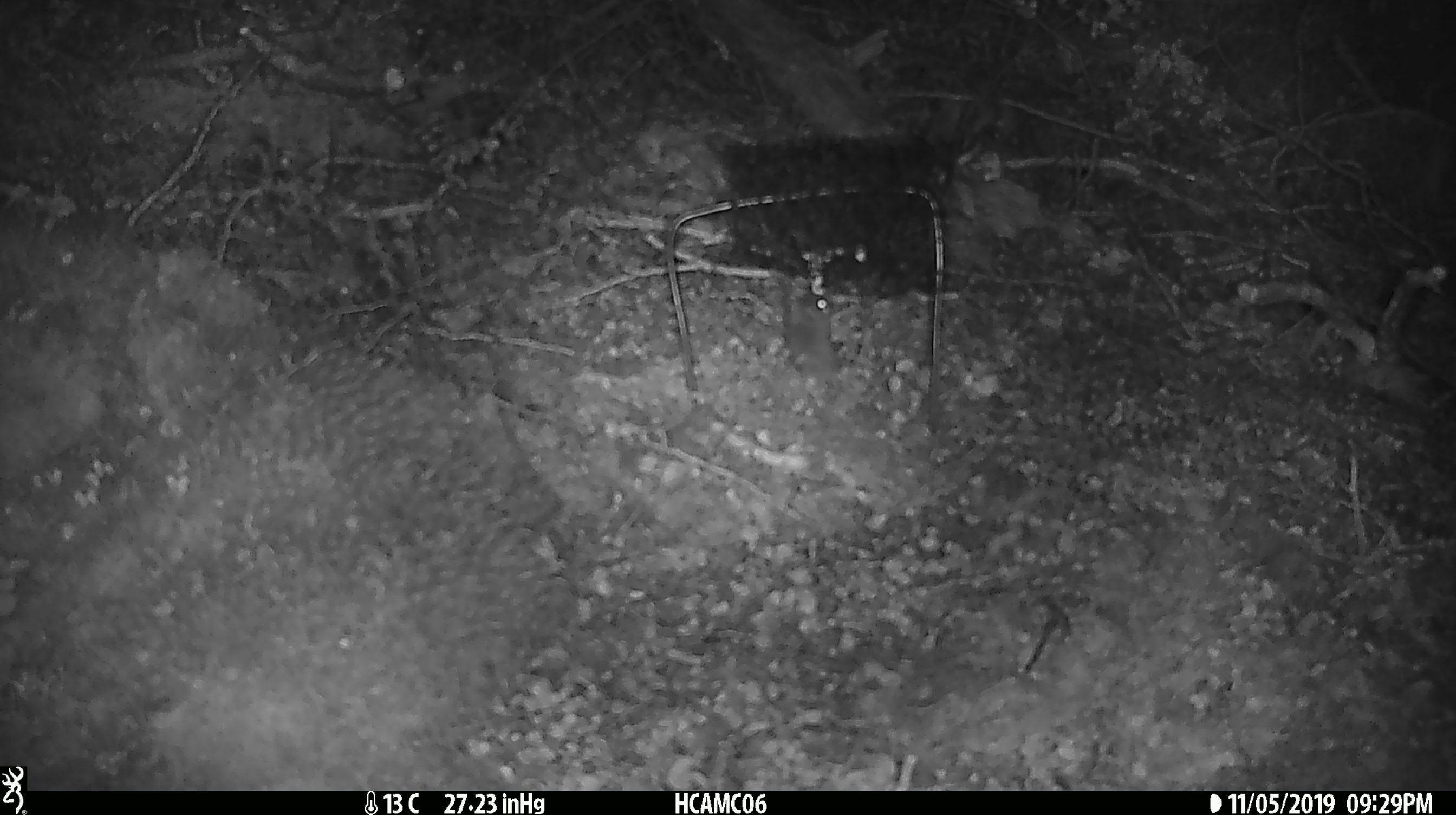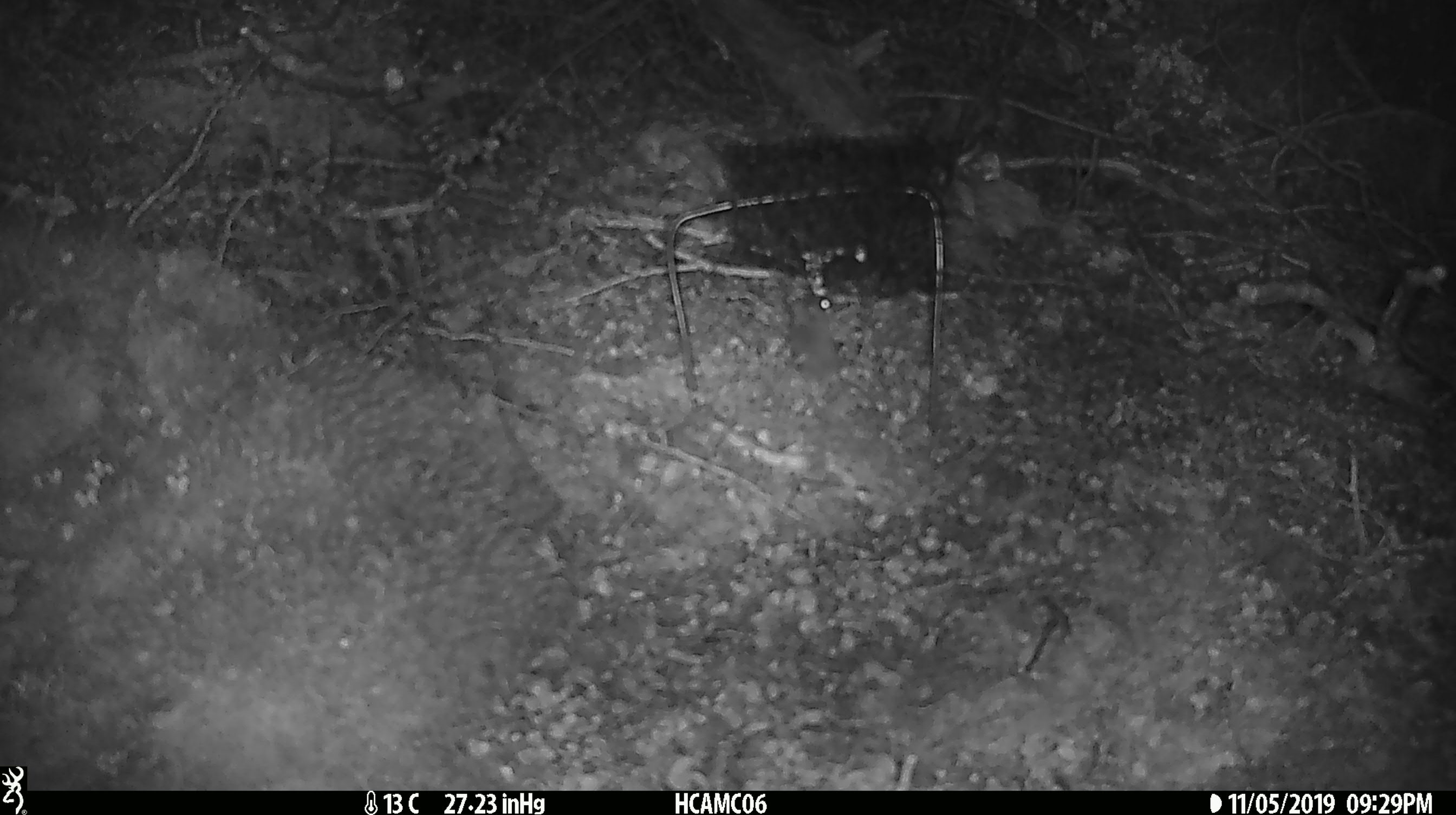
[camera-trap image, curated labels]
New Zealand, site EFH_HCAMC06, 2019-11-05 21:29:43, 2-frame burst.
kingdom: Animalia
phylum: Chordata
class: Mammalia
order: Rodentia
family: Muridae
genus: Mus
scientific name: Mus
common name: mouse